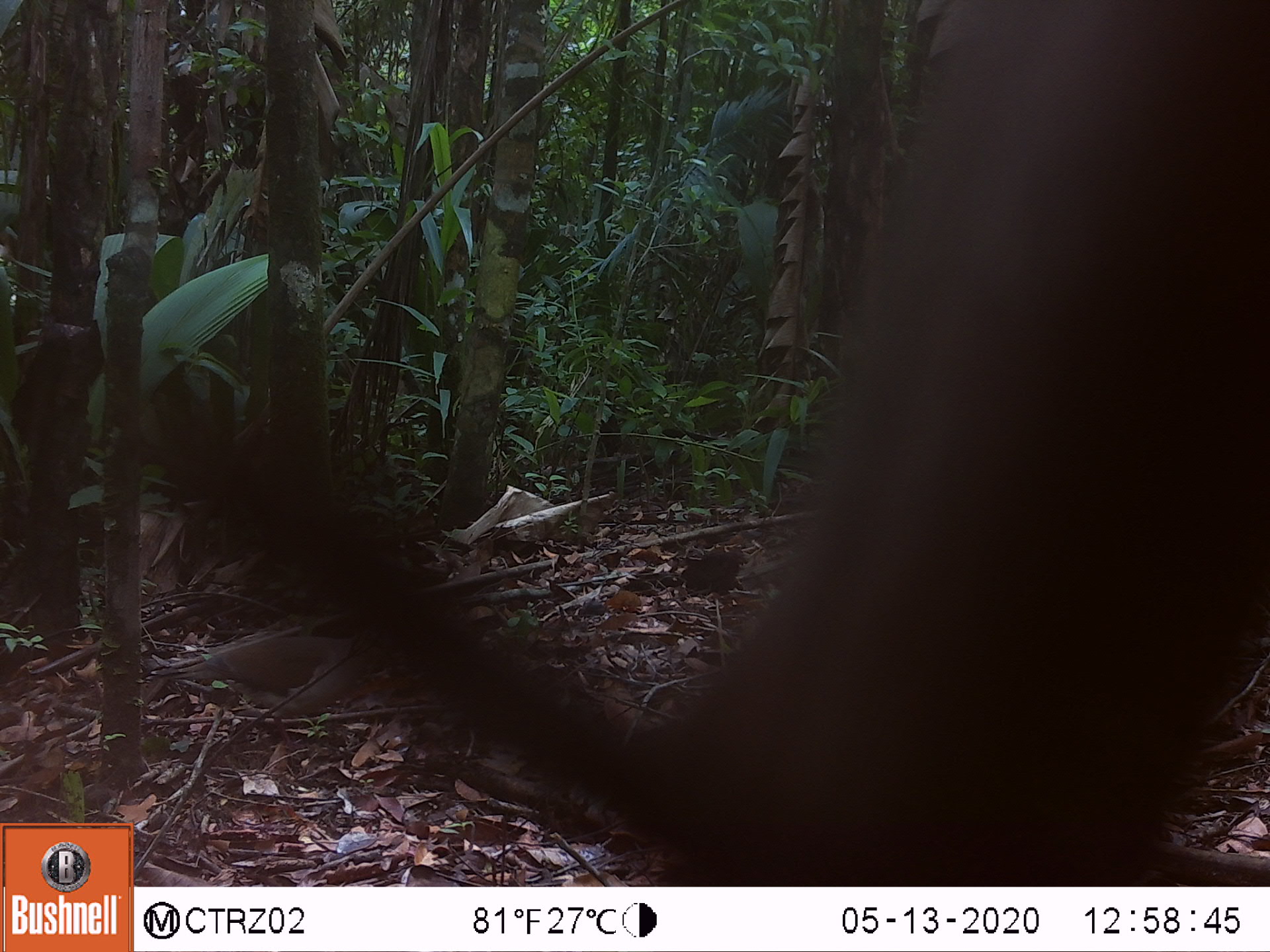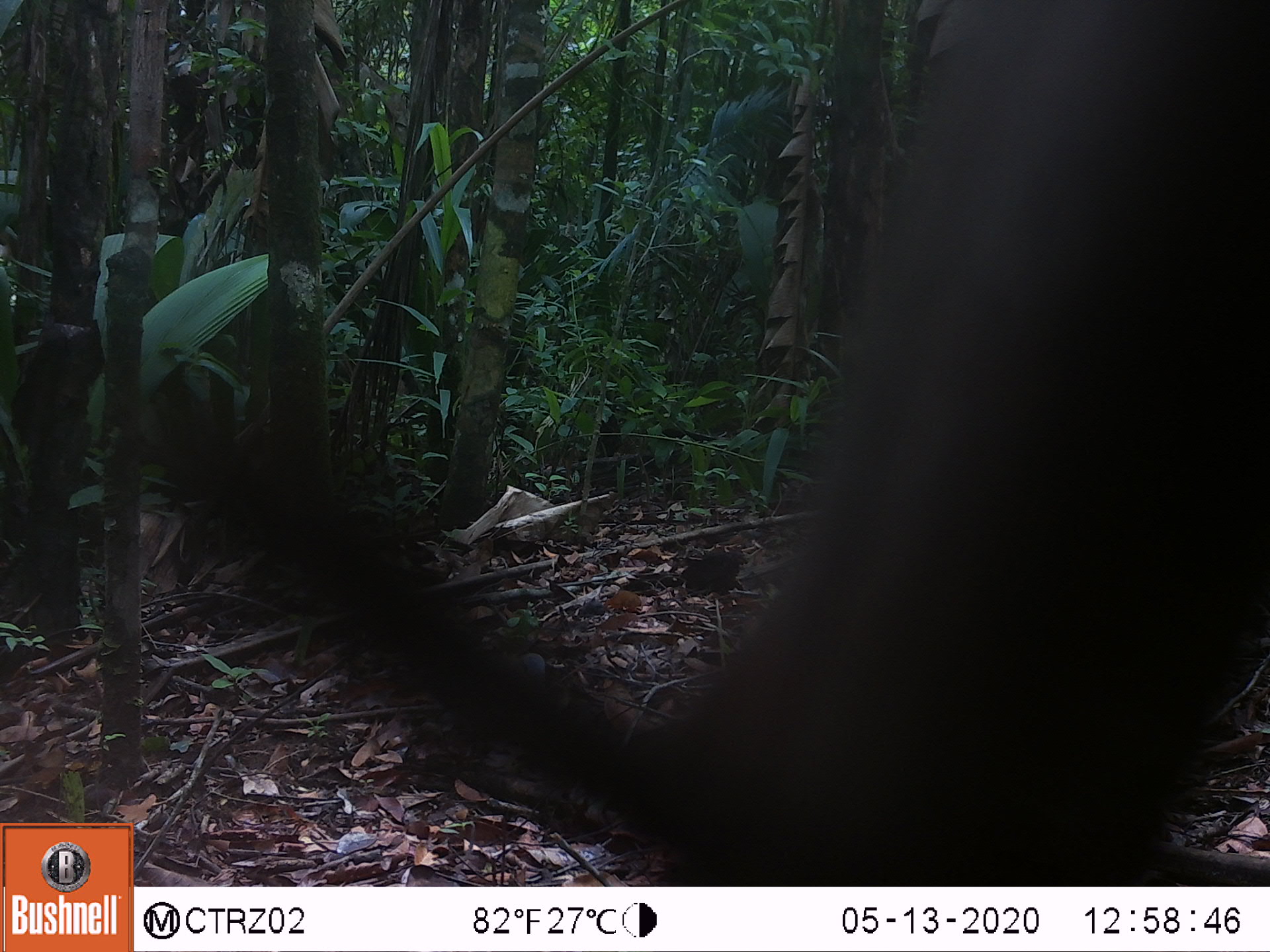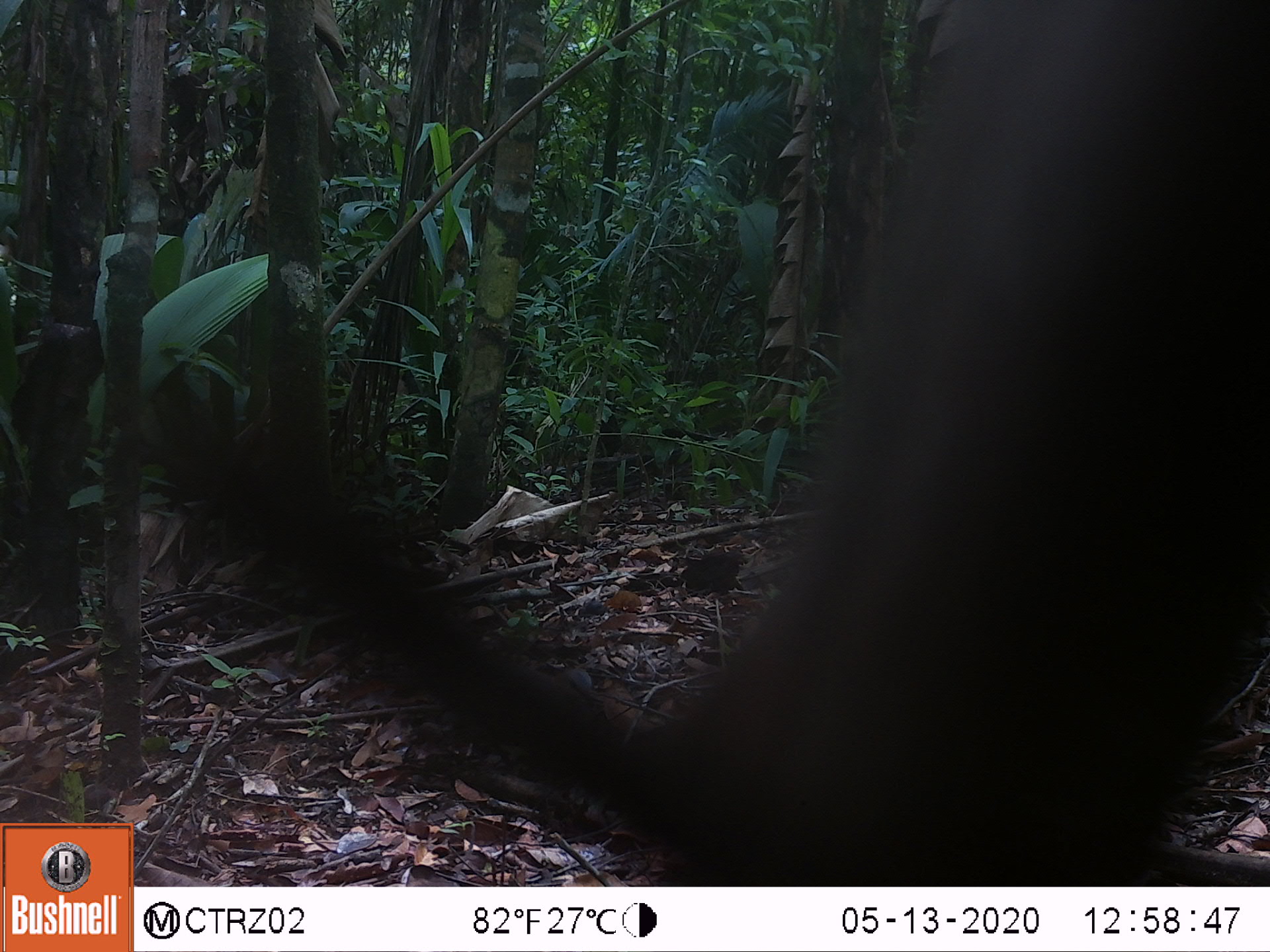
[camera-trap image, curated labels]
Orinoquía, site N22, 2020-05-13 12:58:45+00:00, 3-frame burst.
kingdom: Animalia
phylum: Chordata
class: Aves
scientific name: Aves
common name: bird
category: unknown bird